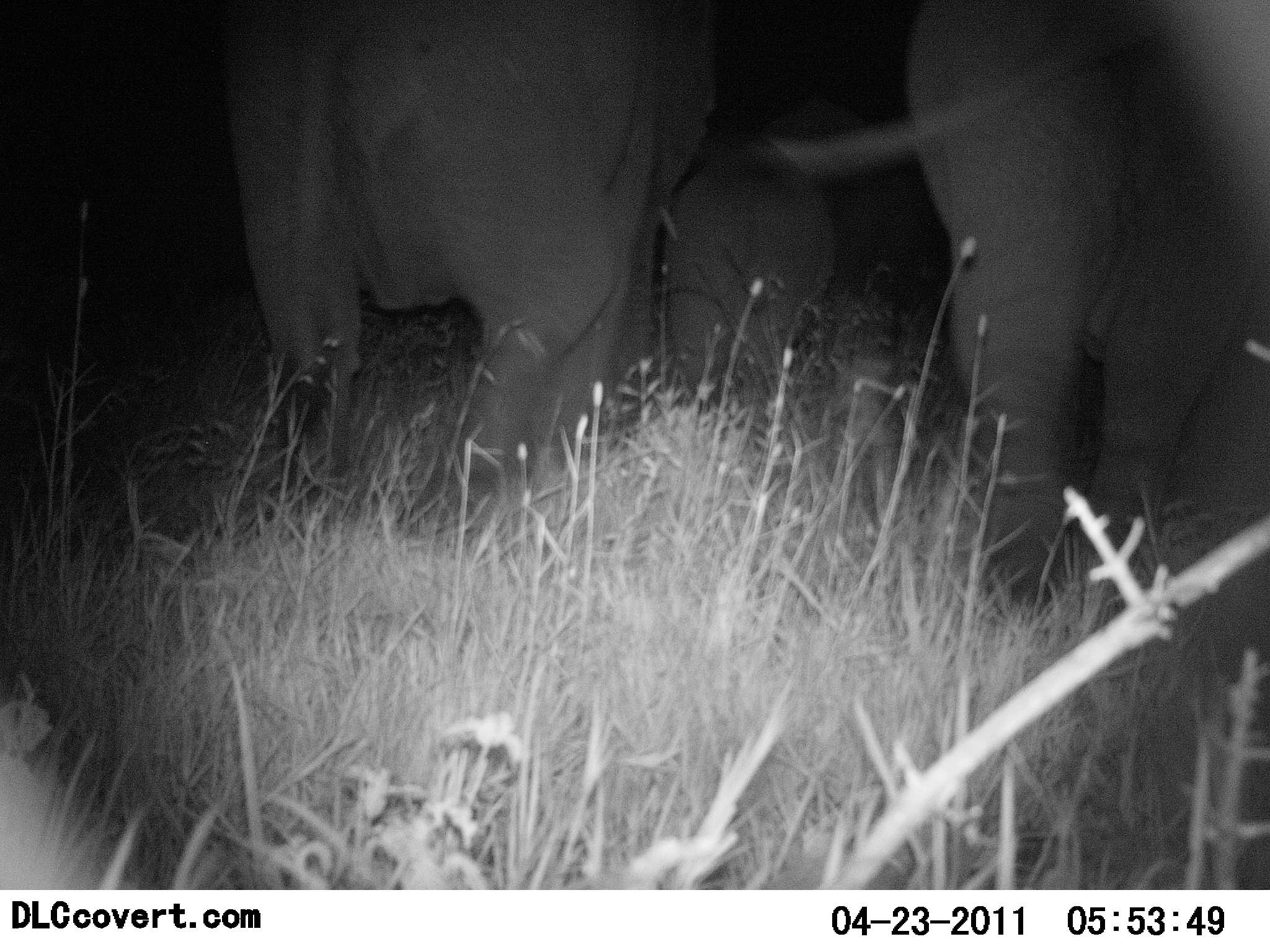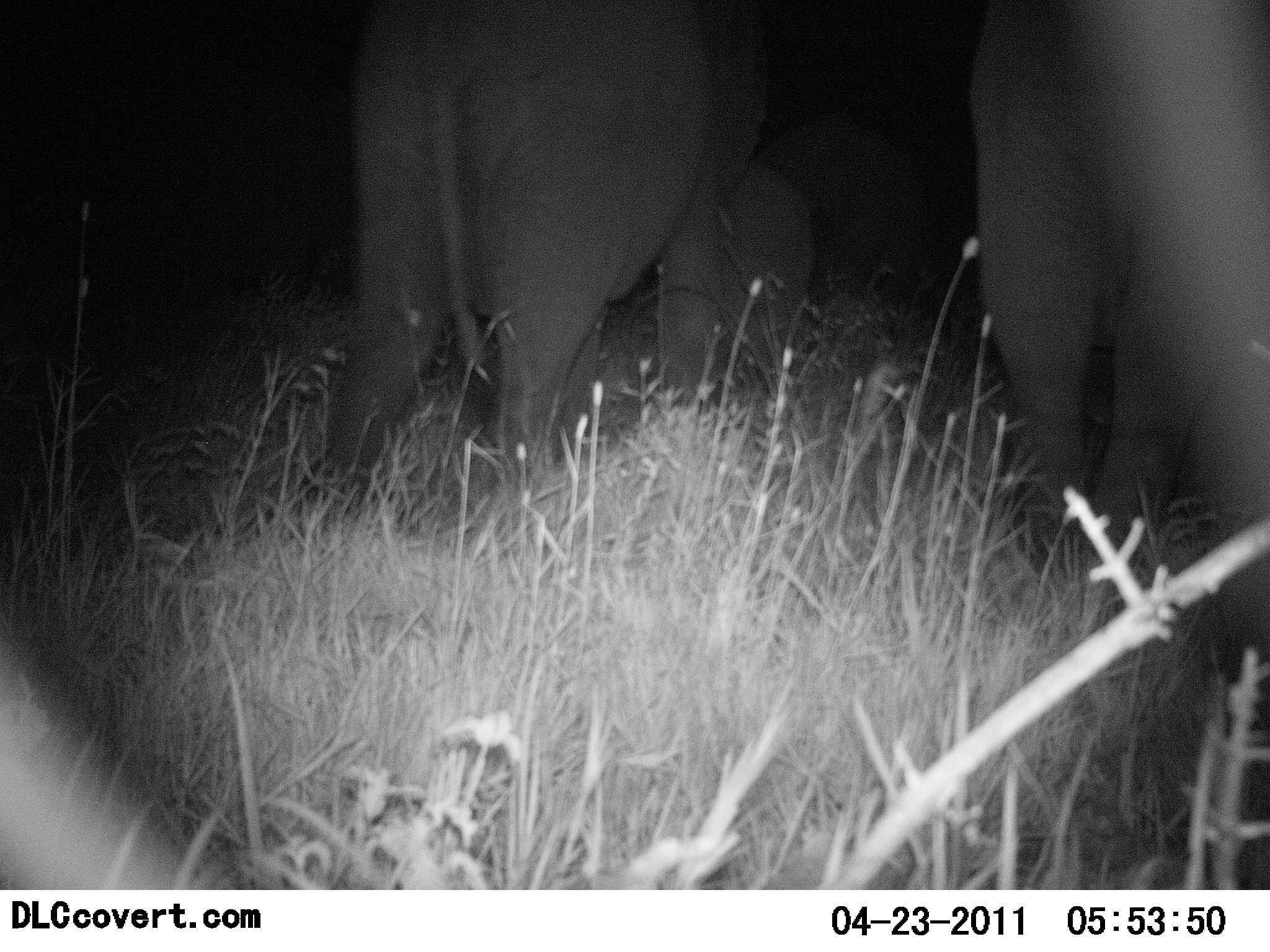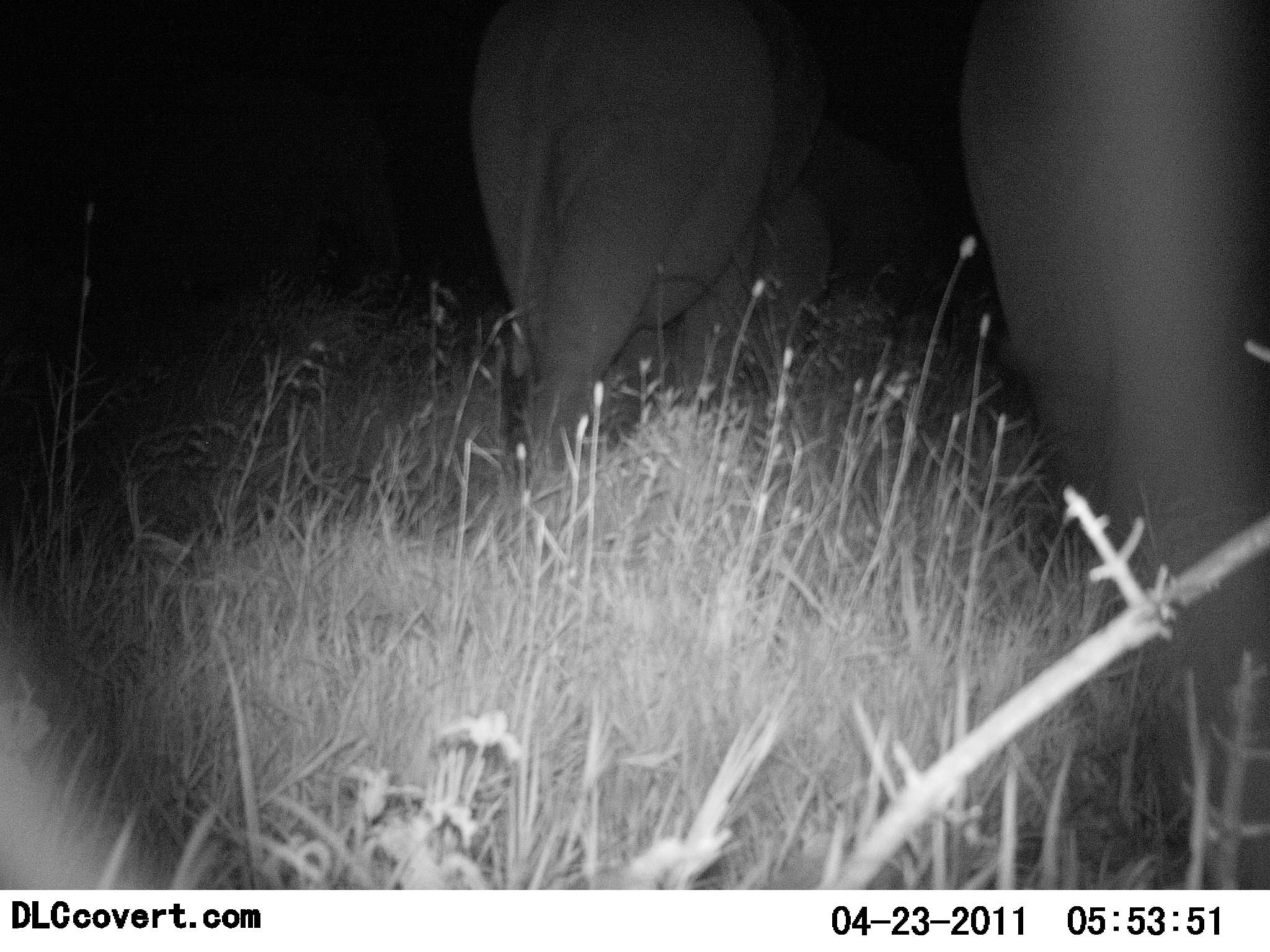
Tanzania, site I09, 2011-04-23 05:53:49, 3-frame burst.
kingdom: Animalia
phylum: Chordata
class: Mammalia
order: Proboscidea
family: Elephantidae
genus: Loxodonta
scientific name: Loxodonta africana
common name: african bush elephant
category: elephant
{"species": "elephant (african bush elephant) (Loxodonta africana)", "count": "3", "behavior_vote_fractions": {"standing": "9%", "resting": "0%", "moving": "91%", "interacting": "0%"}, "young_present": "82%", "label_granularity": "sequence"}